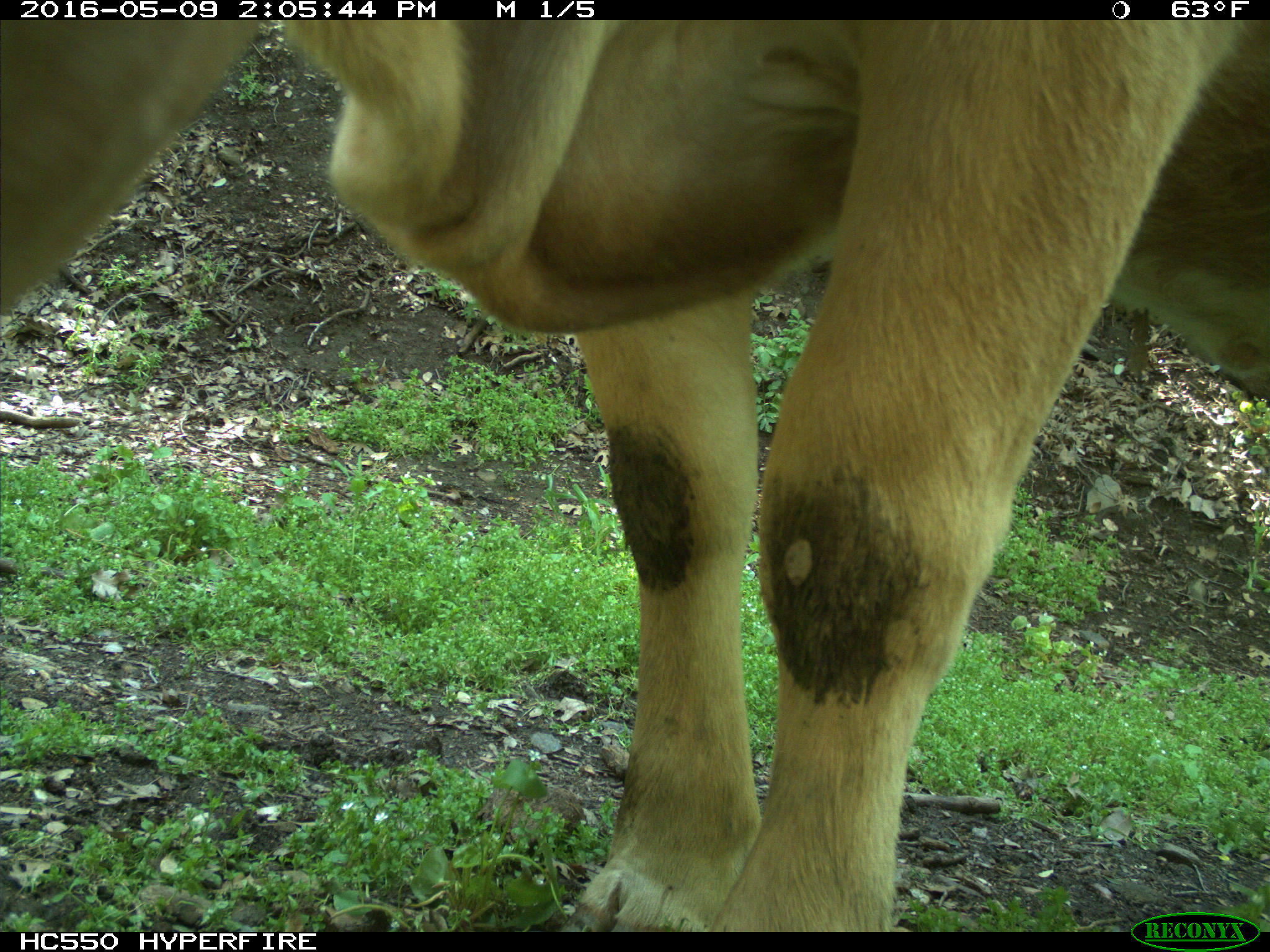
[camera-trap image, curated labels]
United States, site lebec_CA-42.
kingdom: Animalia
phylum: Chordata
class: Mammalia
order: Artiodactyla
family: Bovidae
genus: Bos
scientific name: Bos taurus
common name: domestic cow